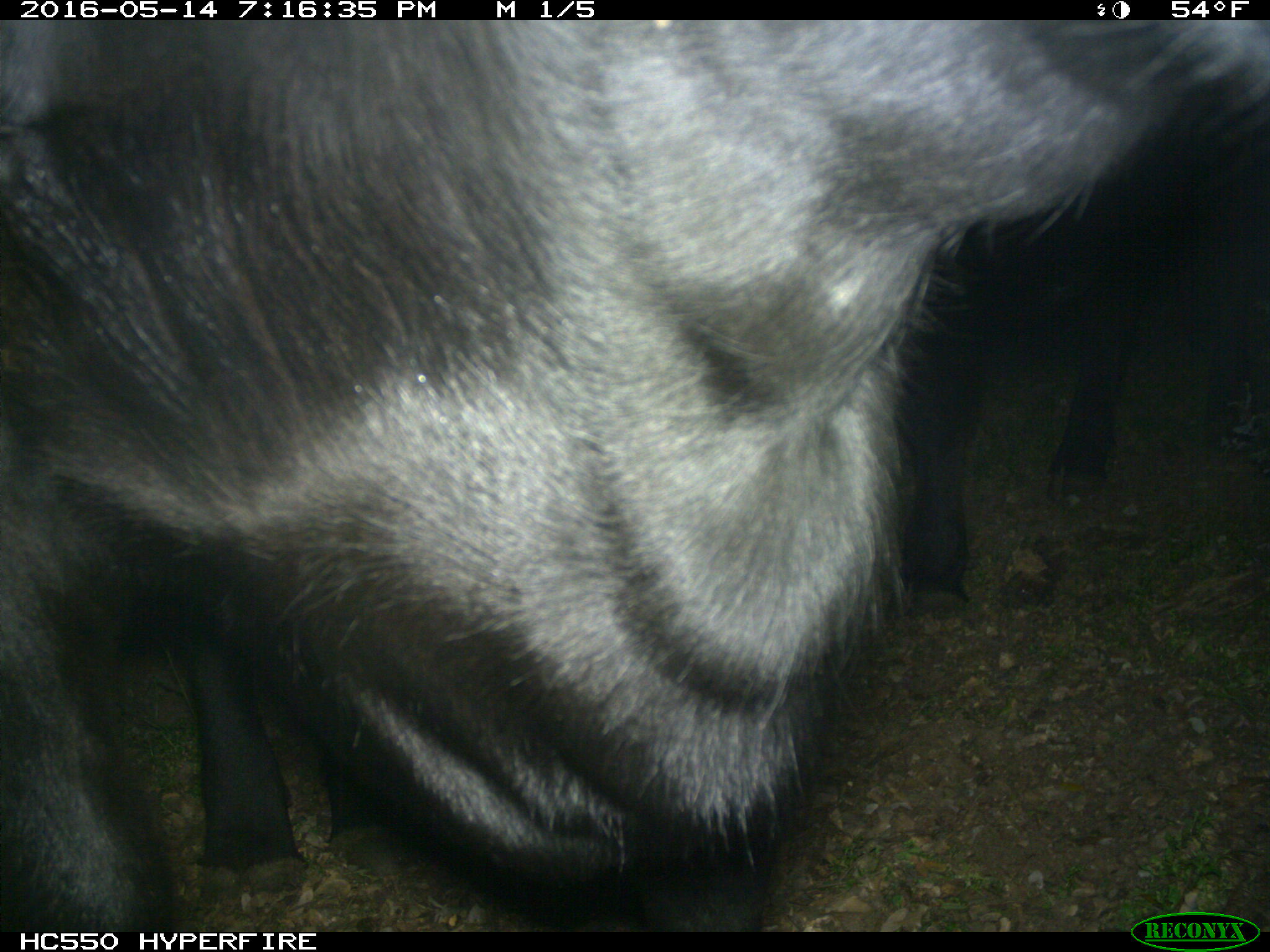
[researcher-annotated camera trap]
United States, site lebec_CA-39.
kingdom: Animalia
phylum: Chordata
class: Mammalia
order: Artiodactyla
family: Bovidae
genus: Bos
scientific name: Bos taurus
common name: domestic cow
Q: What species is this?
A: Bos taurus (domestic cow).